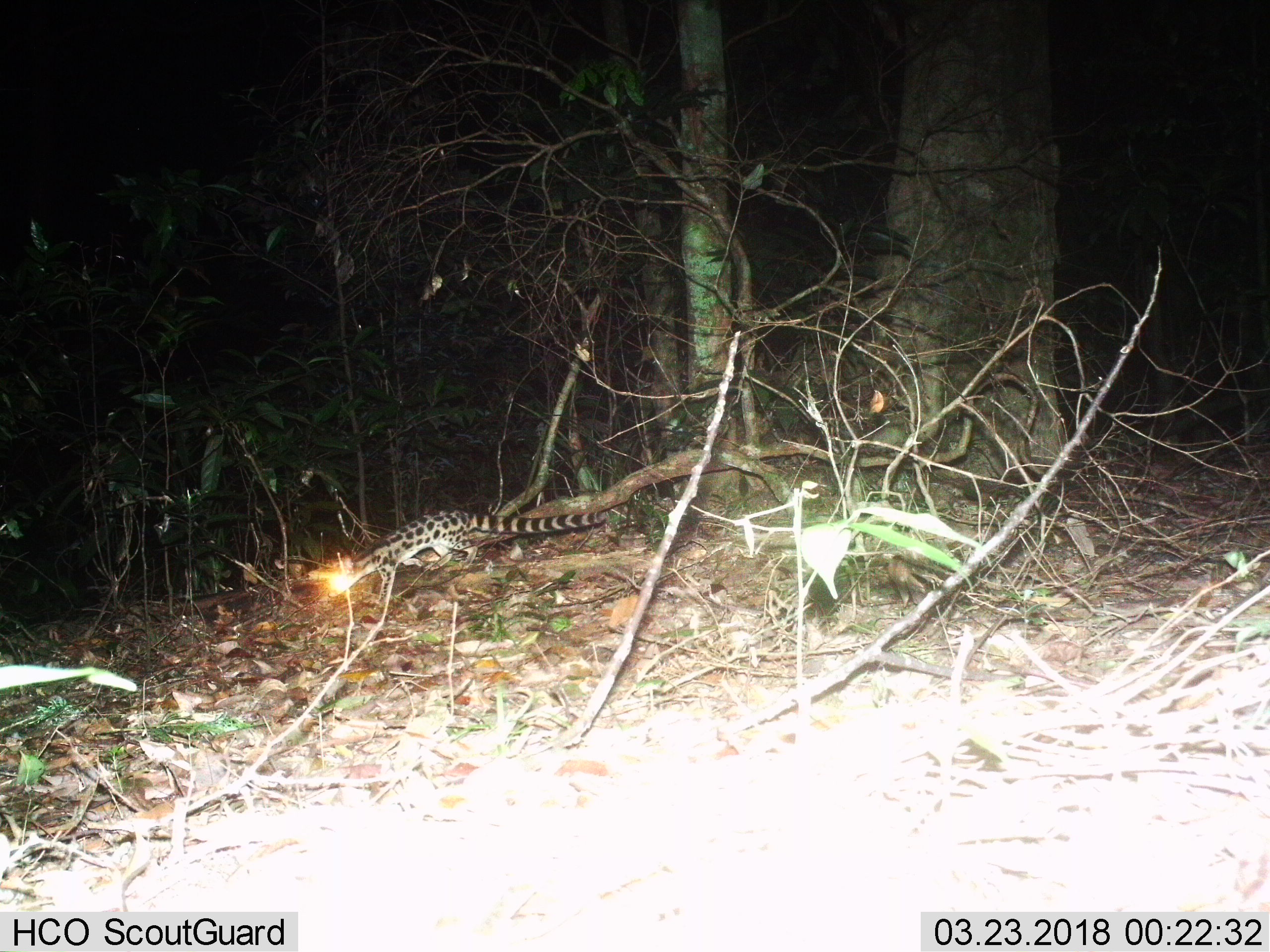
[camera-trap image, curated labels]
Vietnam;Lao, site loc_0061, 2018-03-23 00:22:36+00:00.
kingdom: Animalia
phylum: Chordata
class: Mammalia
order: Carnivora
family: Prionodontidae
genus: Prionodon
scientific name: Prionodon pardicolor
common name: spotted linsang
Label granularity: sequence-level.